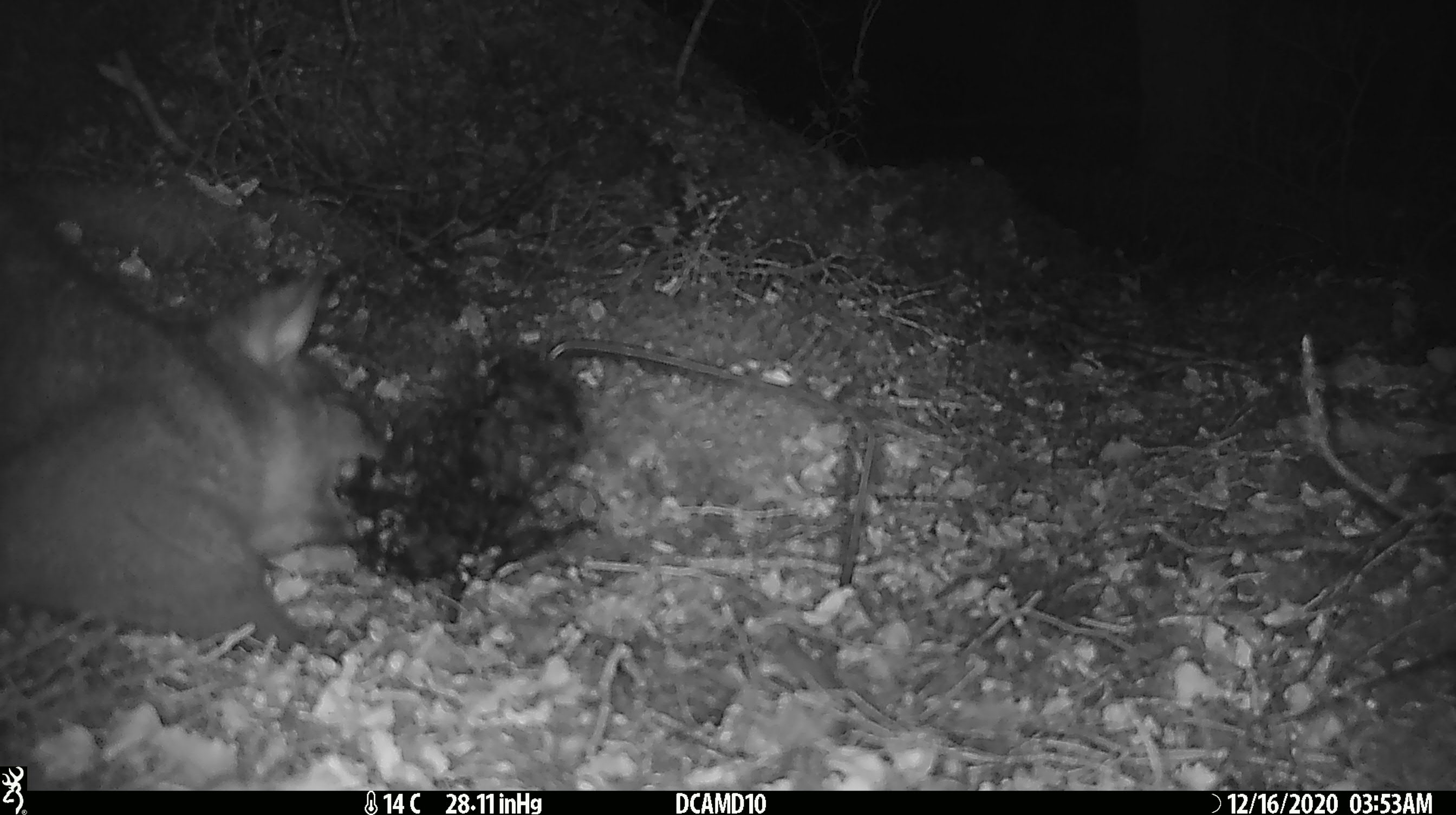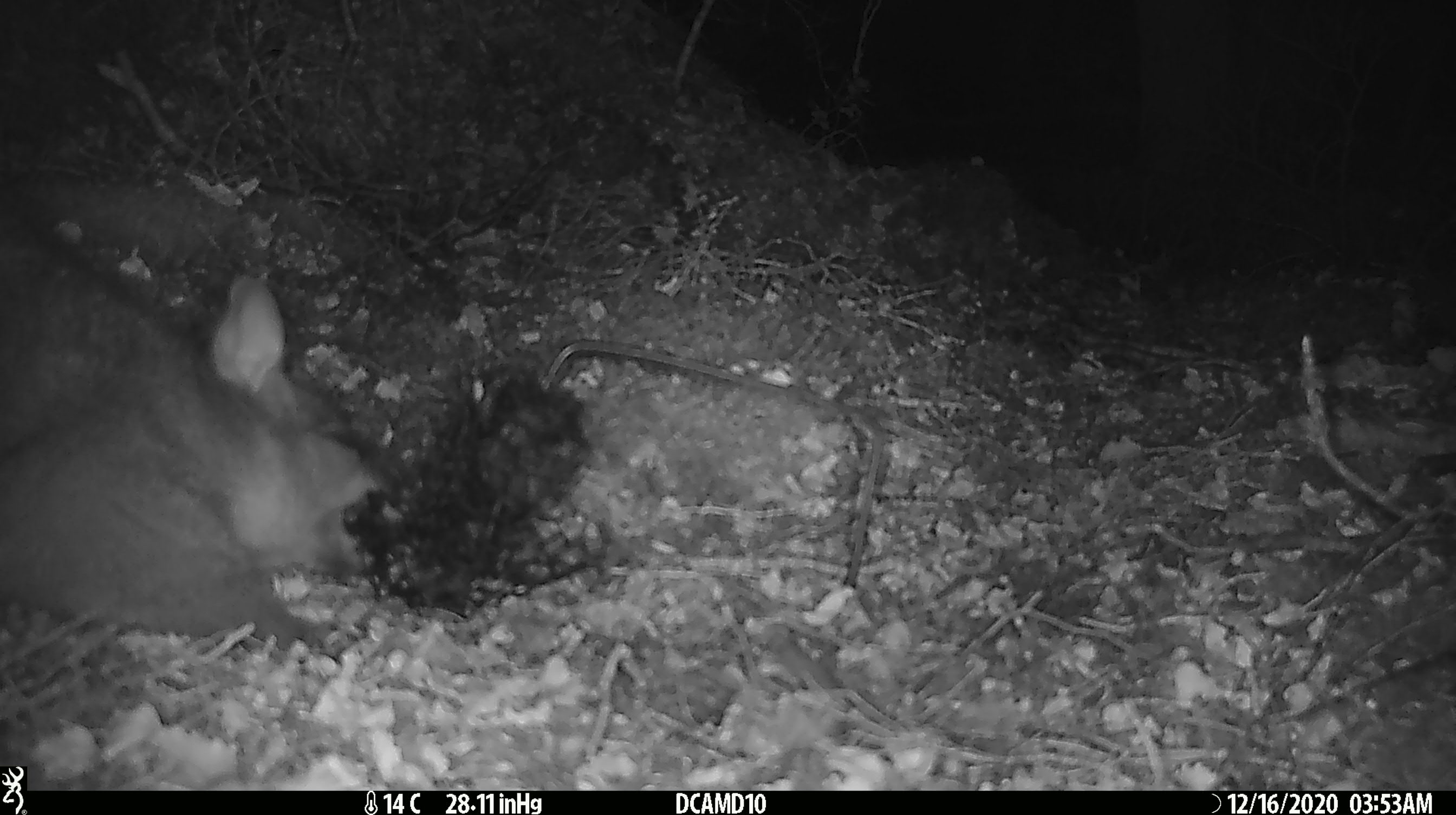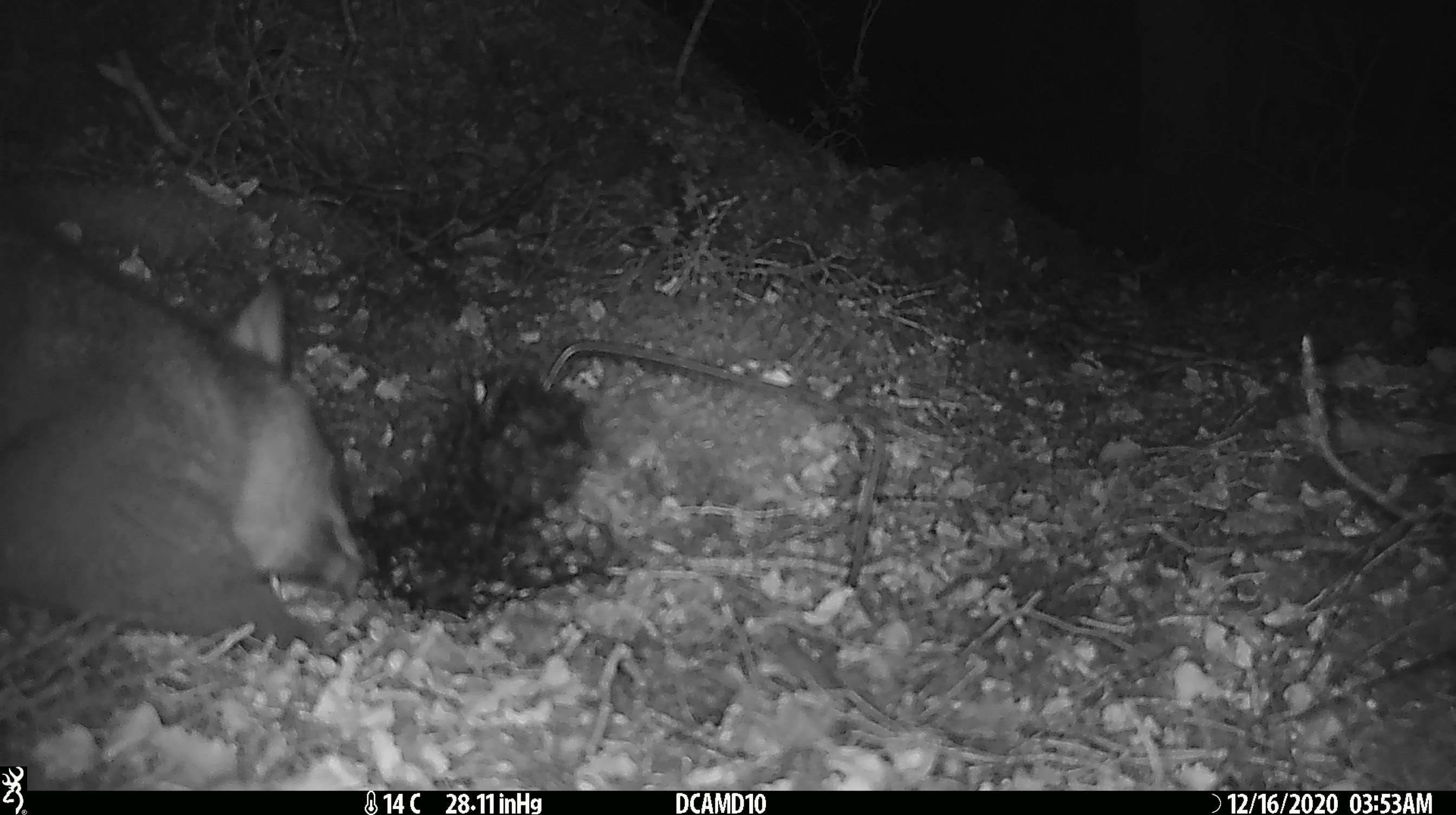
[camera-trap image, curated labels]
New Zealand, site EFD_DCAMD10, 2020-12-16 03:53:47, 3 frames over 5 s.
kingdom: Animalia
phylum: Chordata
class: Mammalia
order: Diprotodontia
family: Phalangeridae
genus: Trichosurus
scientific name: Trichosurus vulpecula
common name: common brushtail possum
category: possum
Possum (common brushtail possum) (Trichosurus vulpecula).